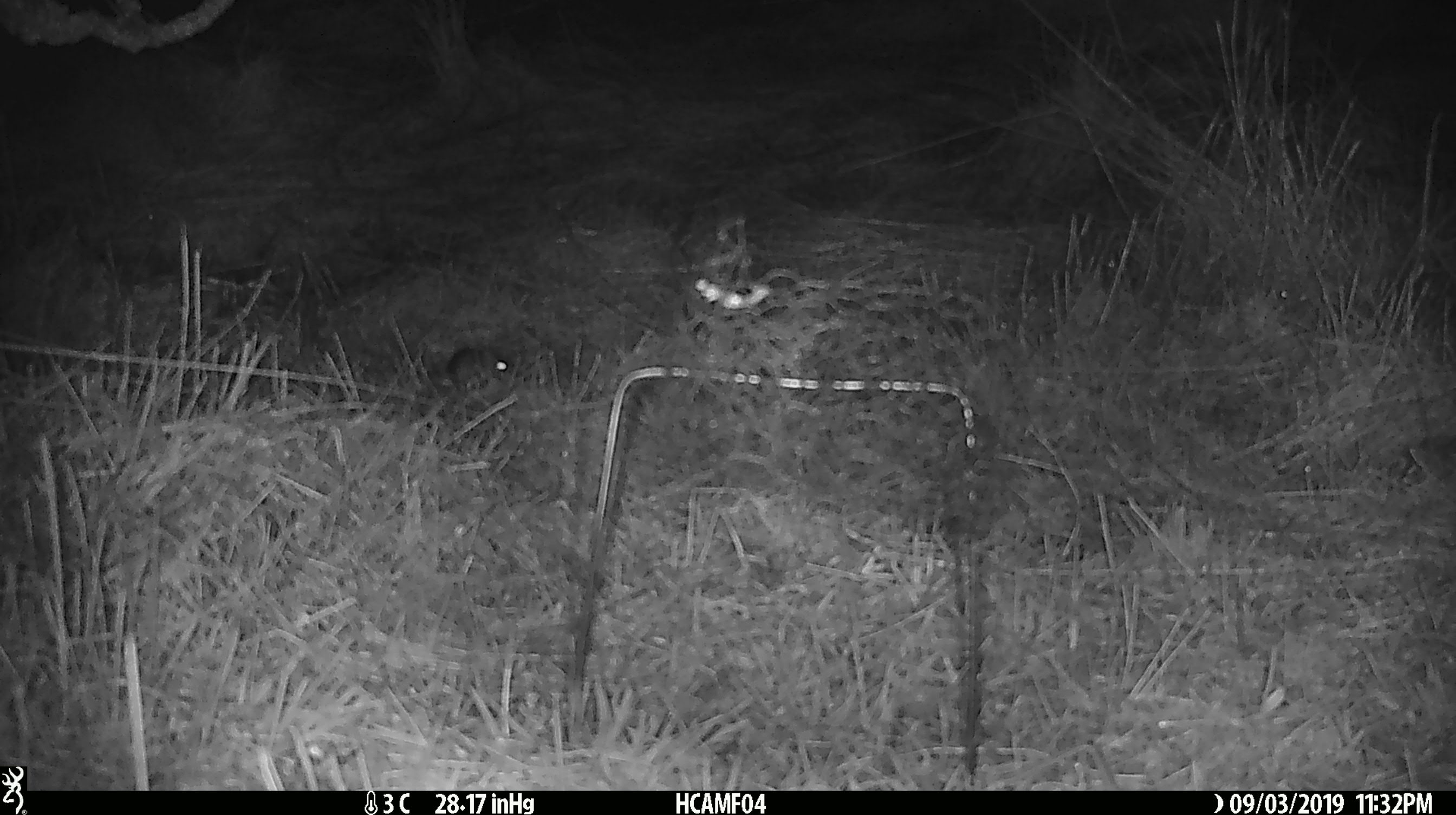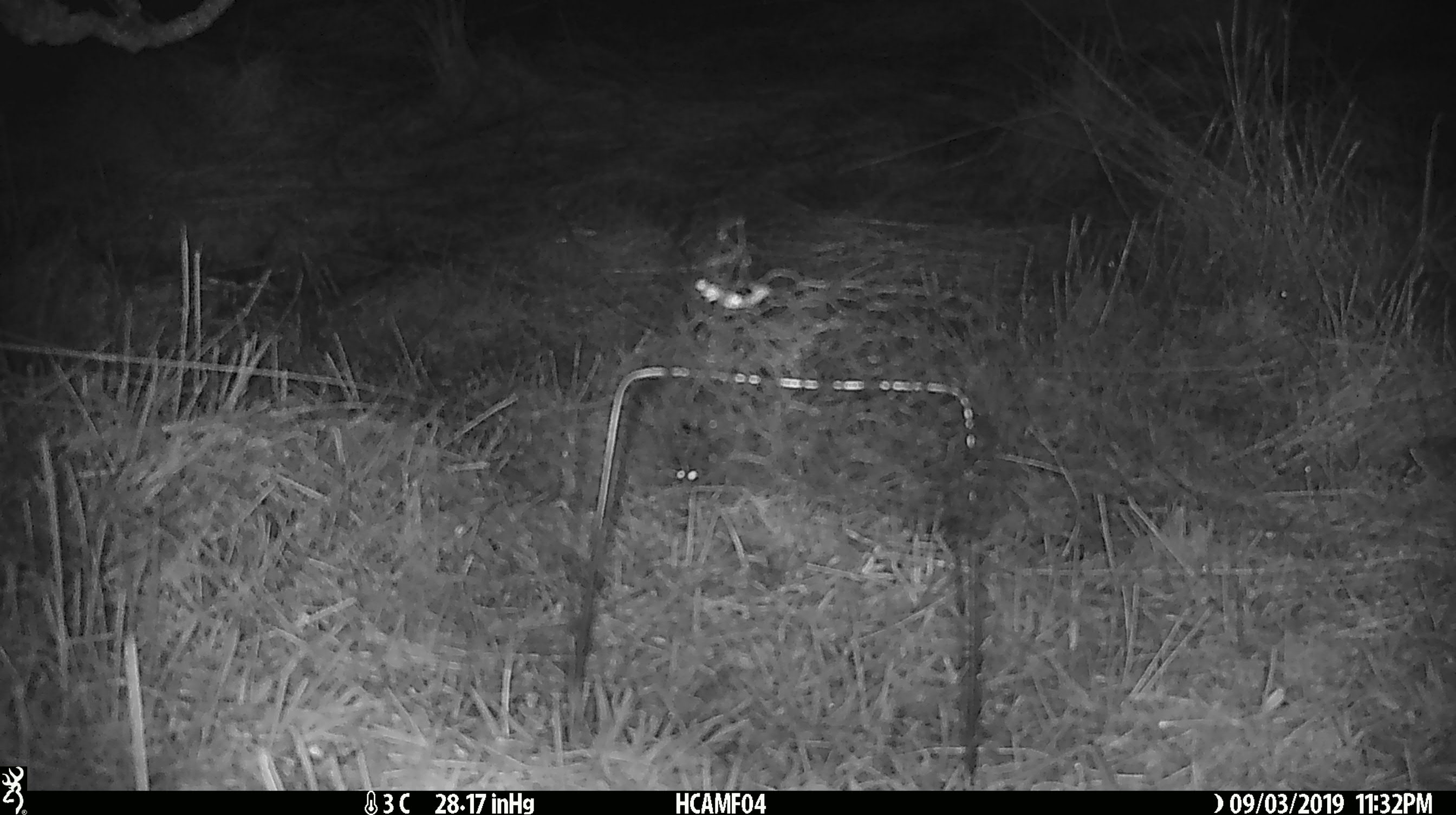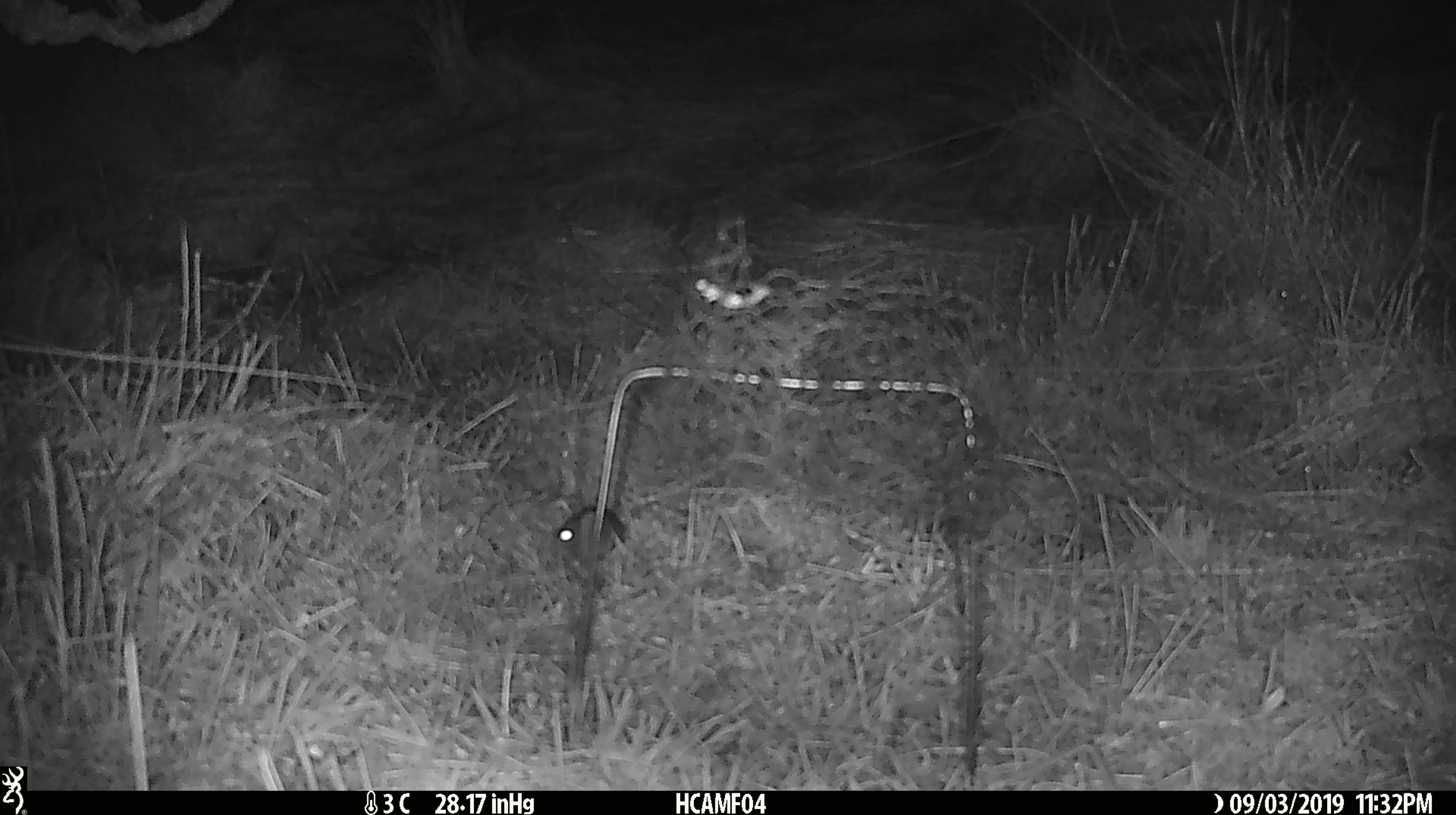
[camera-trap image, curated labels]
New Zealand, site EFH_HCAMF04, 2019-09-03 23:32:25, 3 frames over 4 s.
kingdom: Animalia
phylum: Chordata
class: Mammalia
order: Rodentia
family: Muridae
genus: Mus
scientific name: Mus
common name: mouse